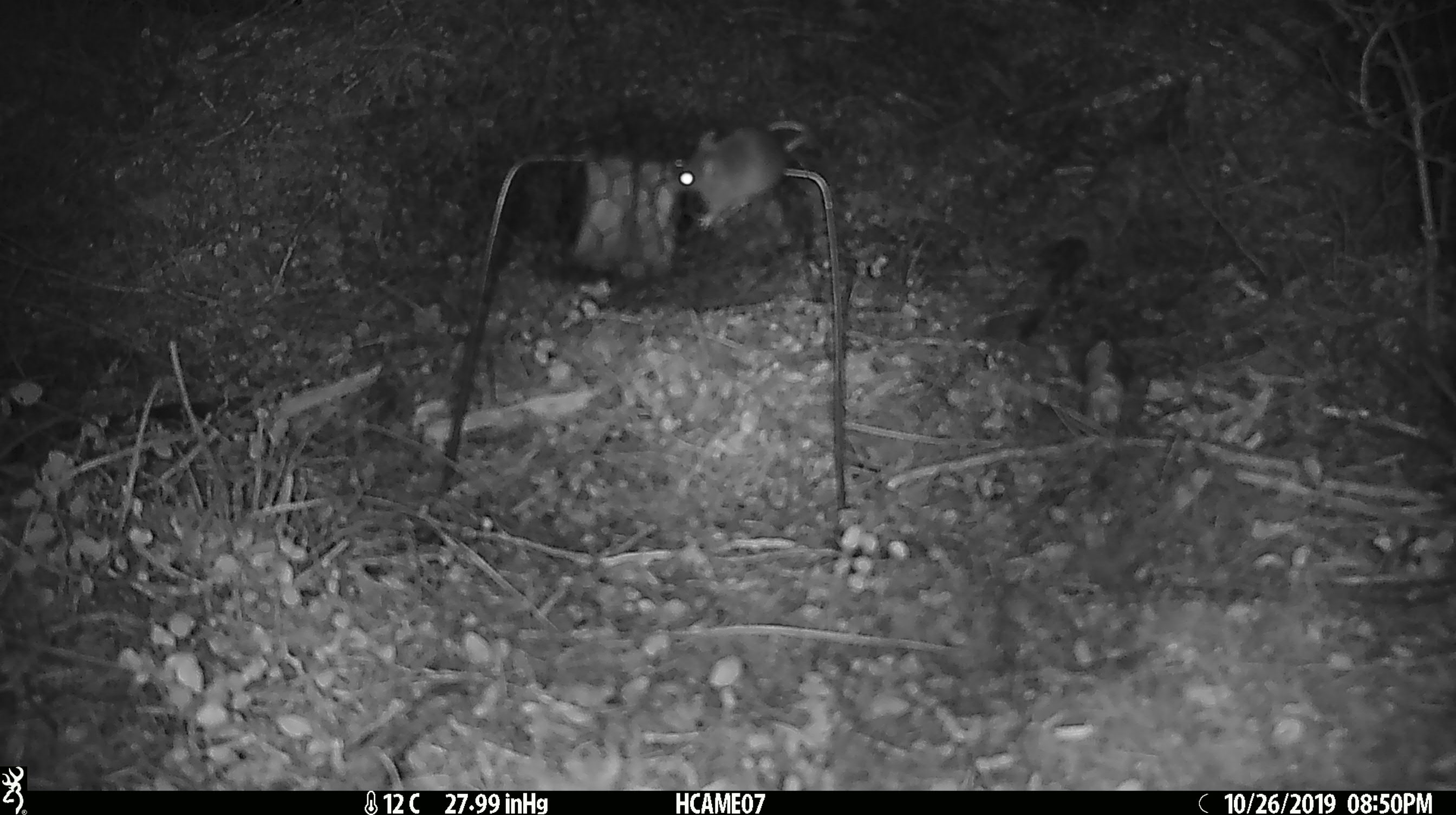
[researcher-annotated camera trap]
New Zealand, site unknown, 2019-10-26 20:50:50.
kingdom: Animalia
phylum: Chordata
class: Mammalia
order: Rodentia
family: Muridae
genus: Mus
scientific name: Mus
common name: mouse